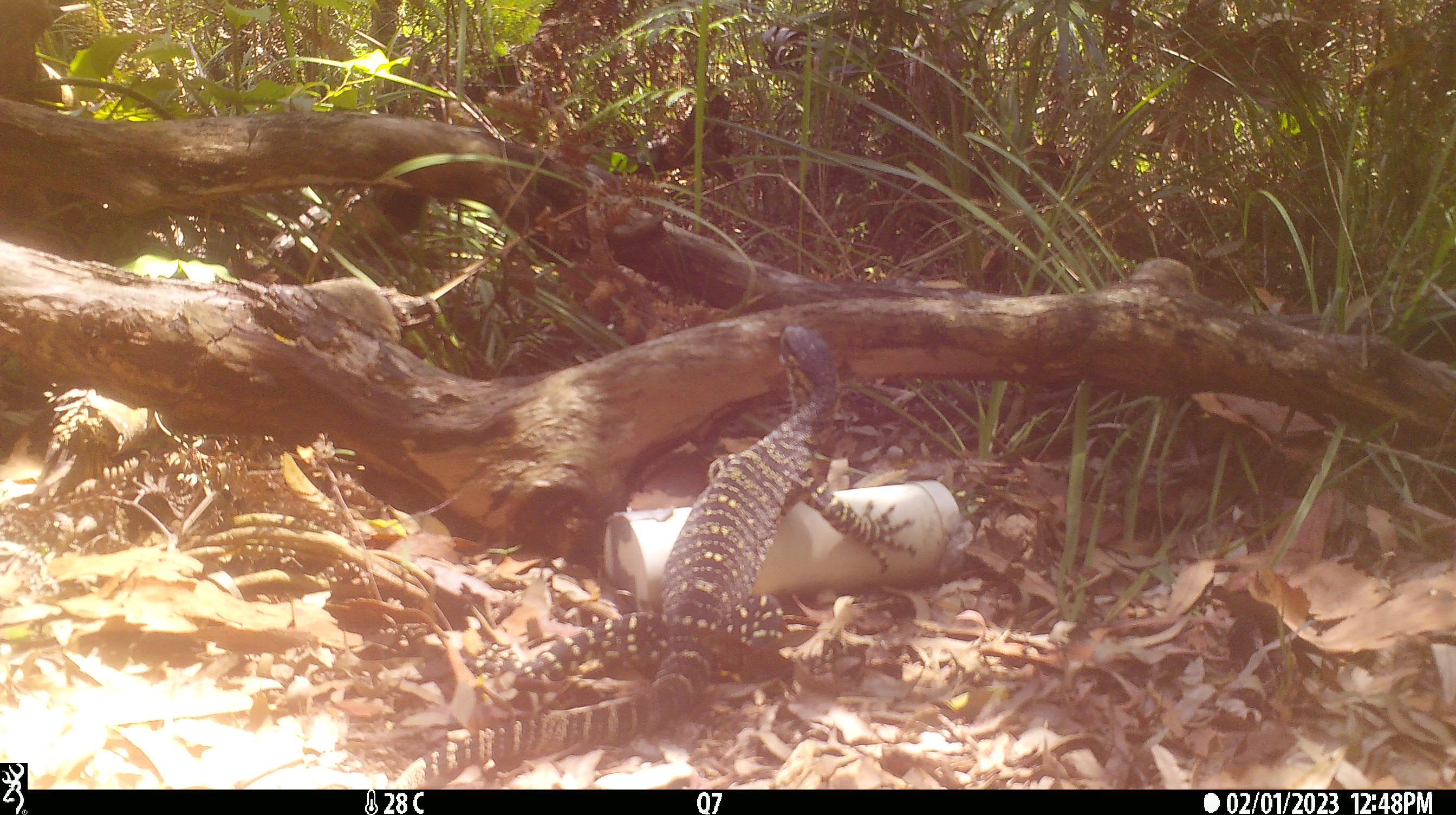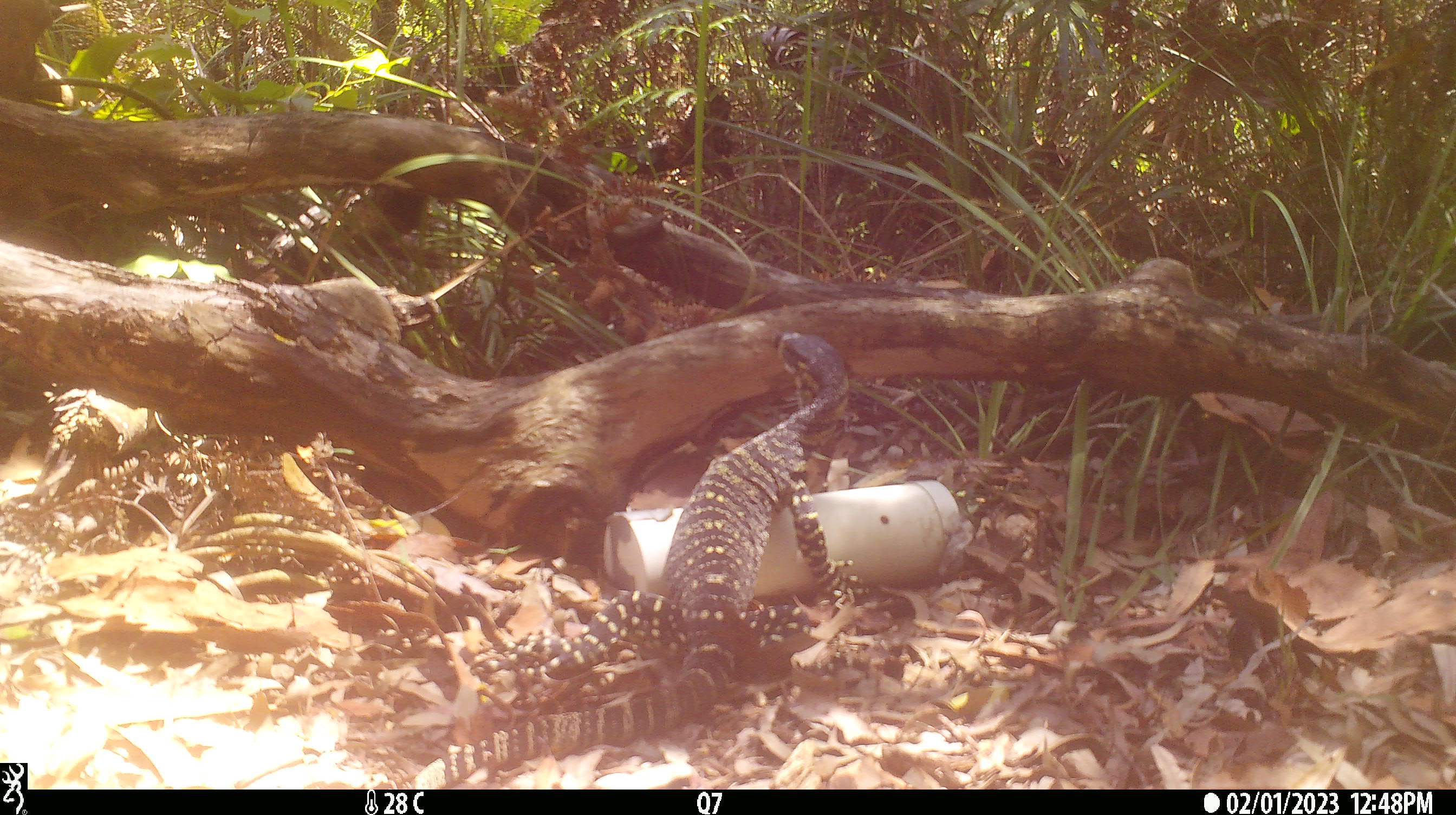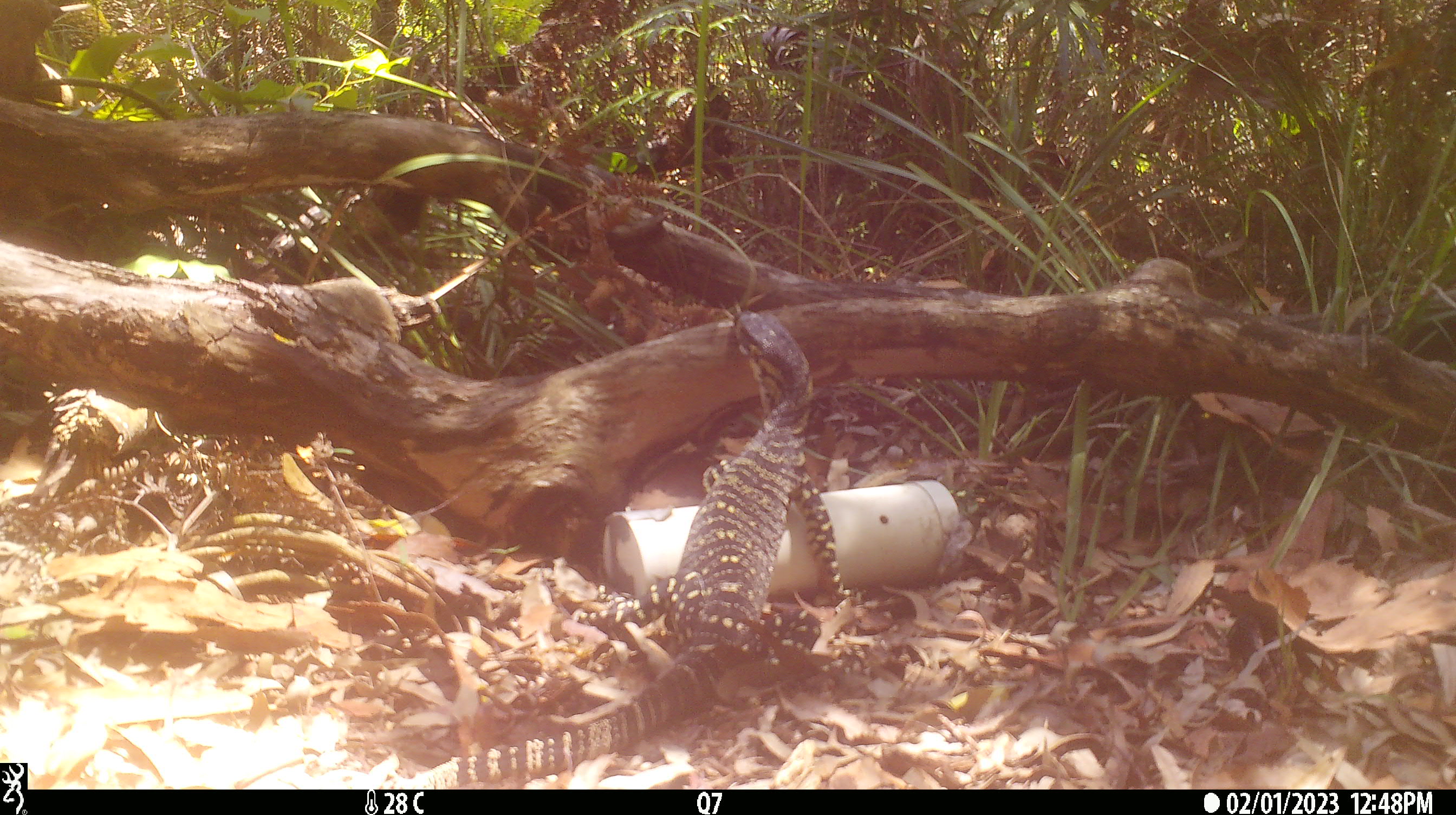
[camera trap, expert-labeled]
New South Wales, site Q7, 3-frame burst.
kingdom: Animalia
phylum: Chordata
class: Reptilia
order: Squamata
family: Varanidae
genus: Varanus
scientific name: Varanus varius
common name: lace monitor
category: goanna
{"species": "goanna (lace monitor) (Varanus varius)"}